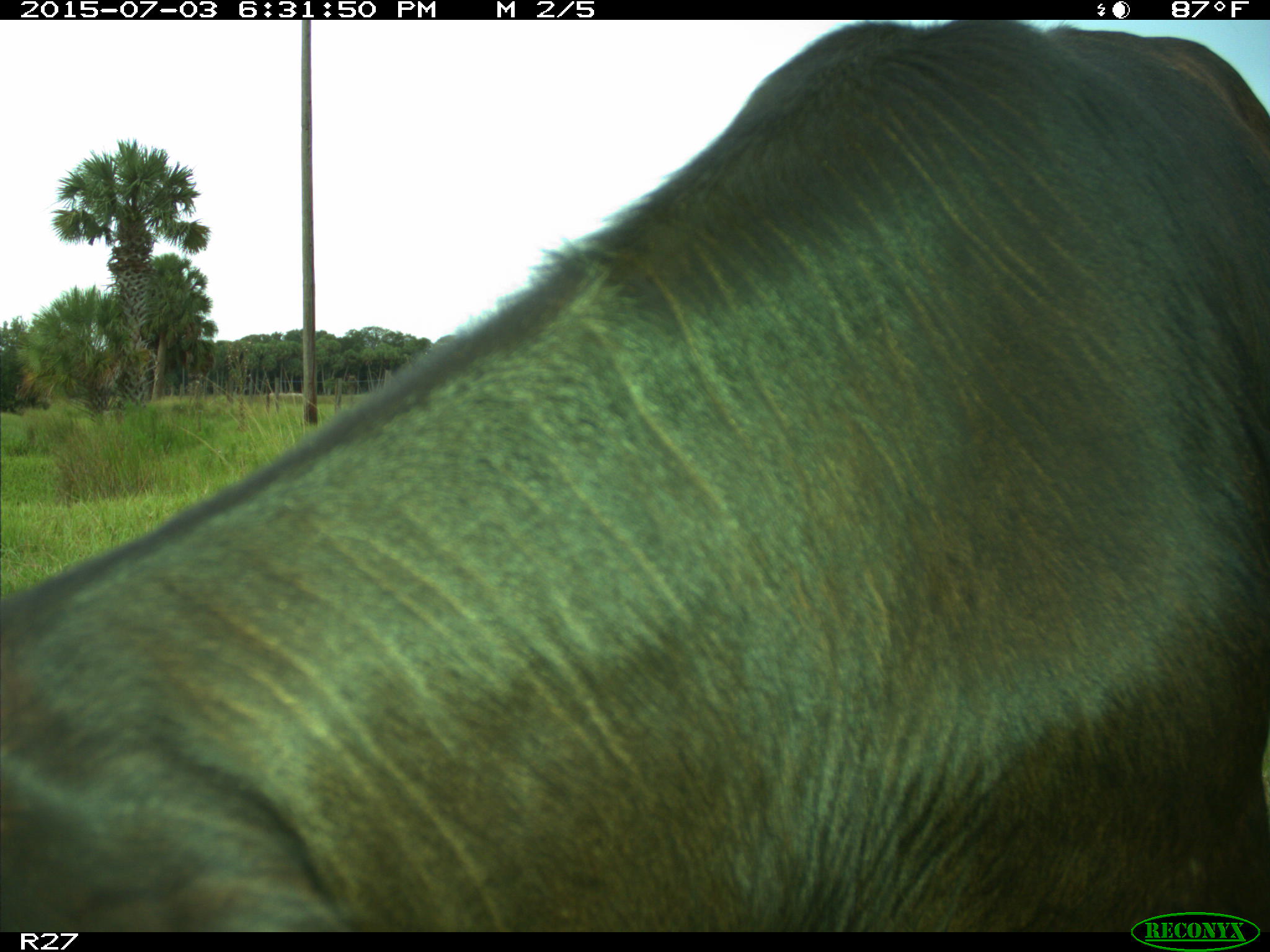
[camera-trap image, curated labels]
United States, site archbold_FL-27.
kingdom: Animalia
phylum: Chordata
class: Mammalia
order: Artiodactyla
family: Bovidae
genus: Bos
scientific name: Bos taurus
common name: domestic cow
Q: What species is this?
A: Bos taurus (domestic cow).